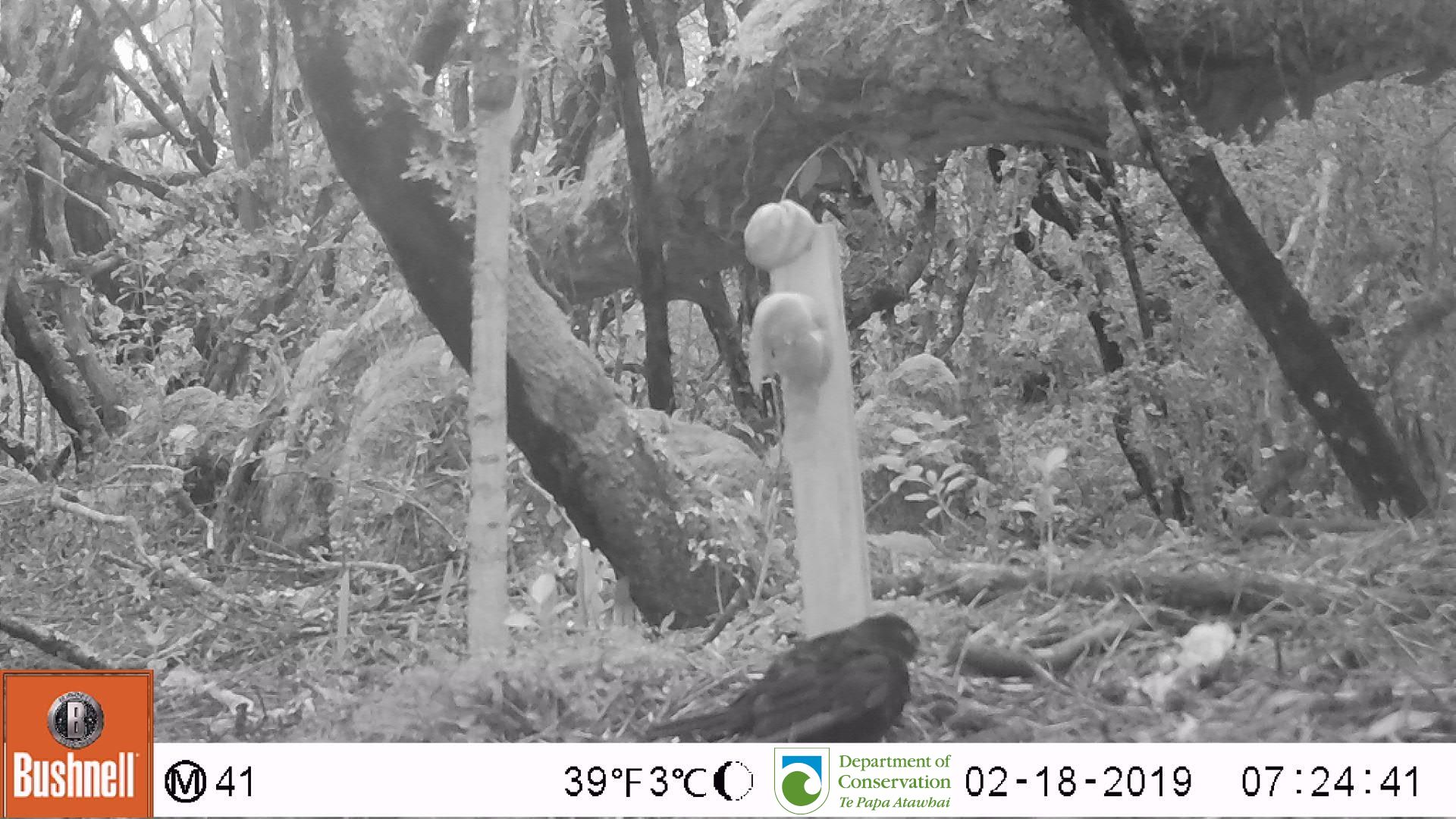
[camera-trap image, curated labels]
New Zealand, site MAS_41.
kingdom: Animalia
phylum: Chordata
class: Aves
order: Passeriformes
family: Turdidae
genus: Turdus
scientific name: Turdus merula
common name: eurasian blackbird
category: blackbird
Blackbird (eurasian blackbird) (Turdus merula).